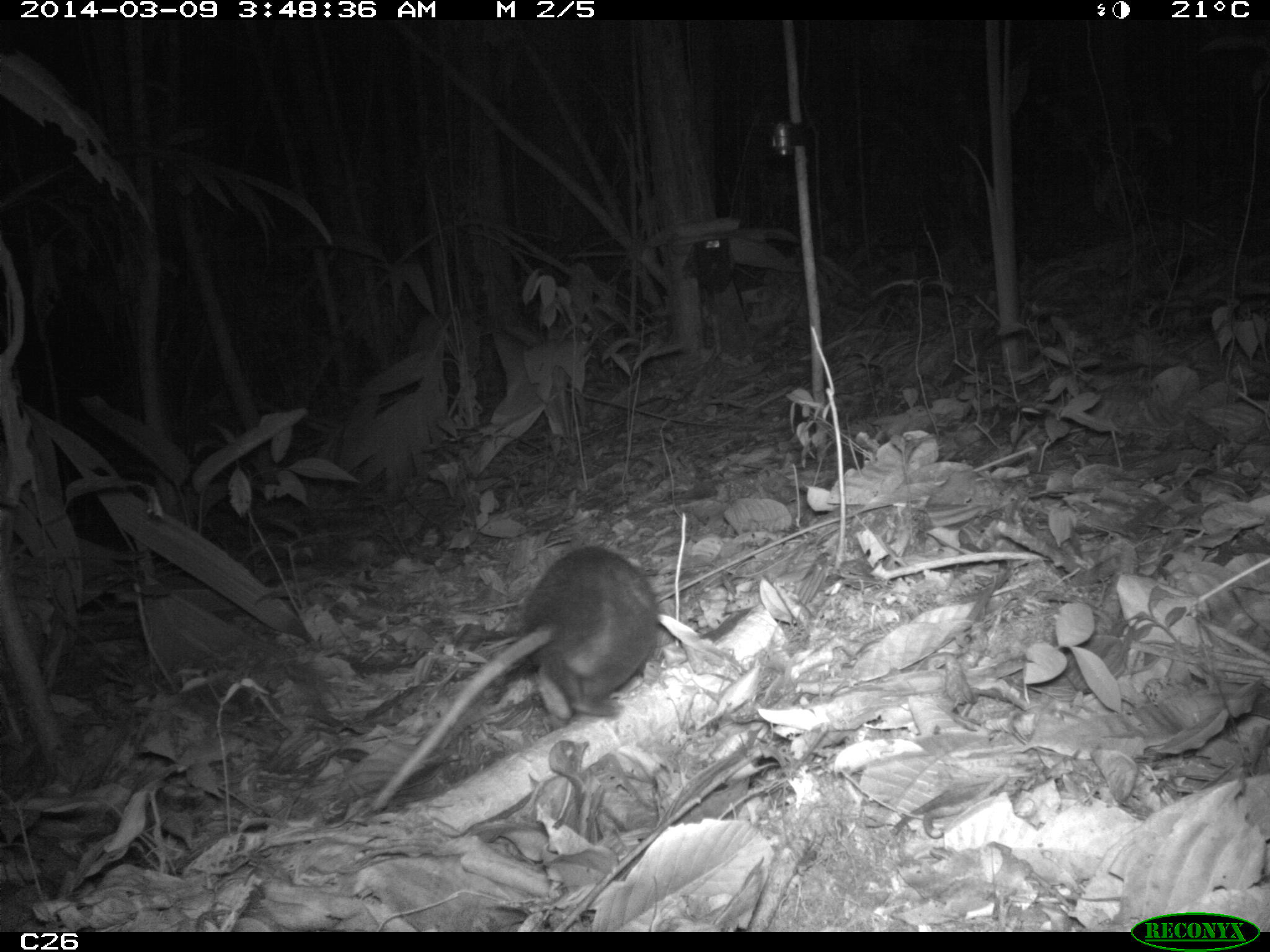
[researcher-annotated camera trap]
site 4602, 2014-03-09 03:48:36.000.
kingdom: Animalia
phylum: Chordata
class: Mammalia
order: Didelphimorphia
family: Didelphidae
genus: Didelphis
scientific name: Didelphis imperfecta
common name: guianan white-eared opossum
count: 1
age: adult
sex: female